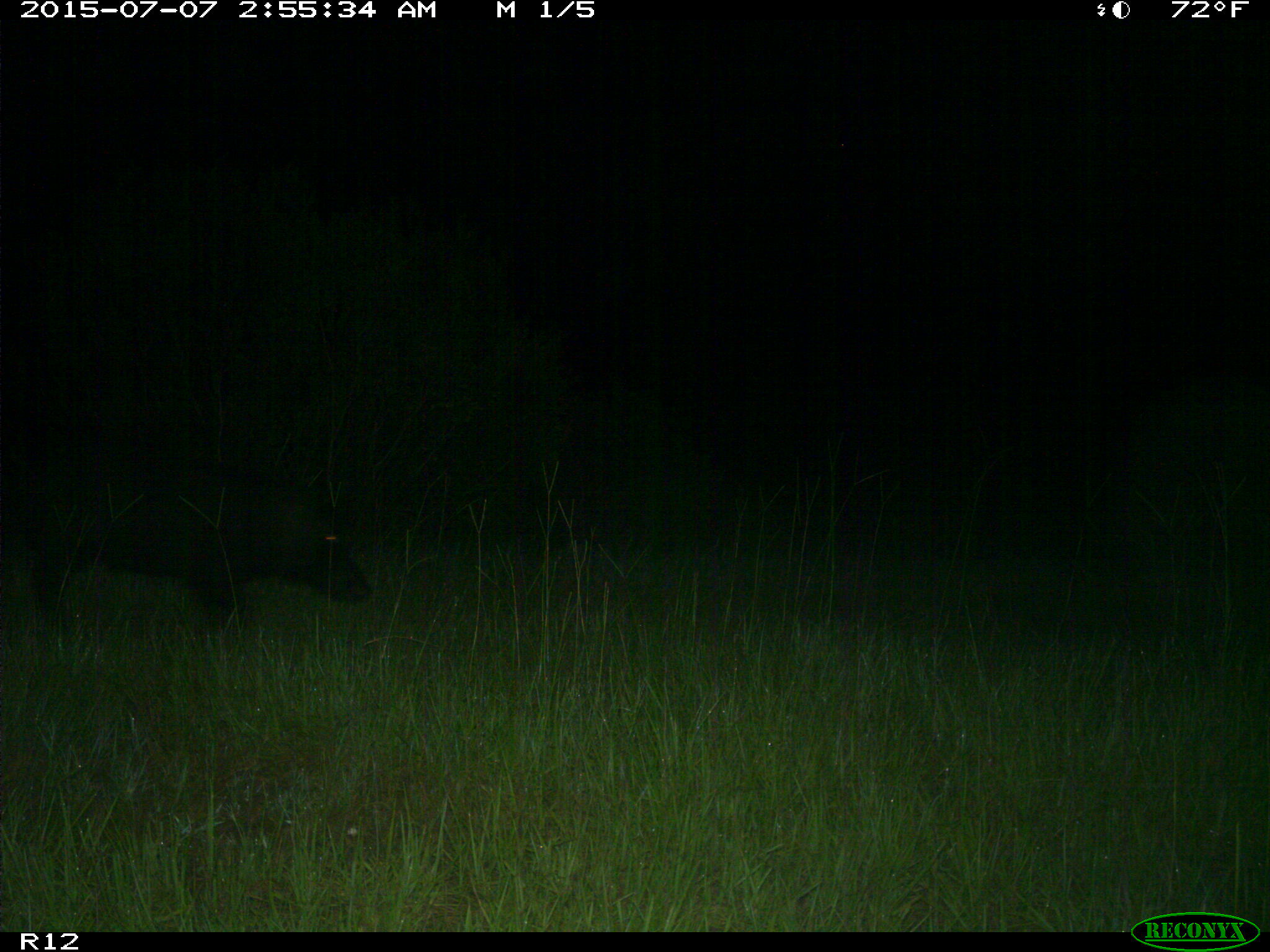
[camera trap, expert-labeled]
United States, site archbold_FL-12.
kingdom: Animalia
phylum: Chordata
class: Mammalia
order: Artiodactyla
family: Suidae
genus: Sus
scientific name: Sus scrofa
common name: wild boar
Sus scrofa (wild boar).